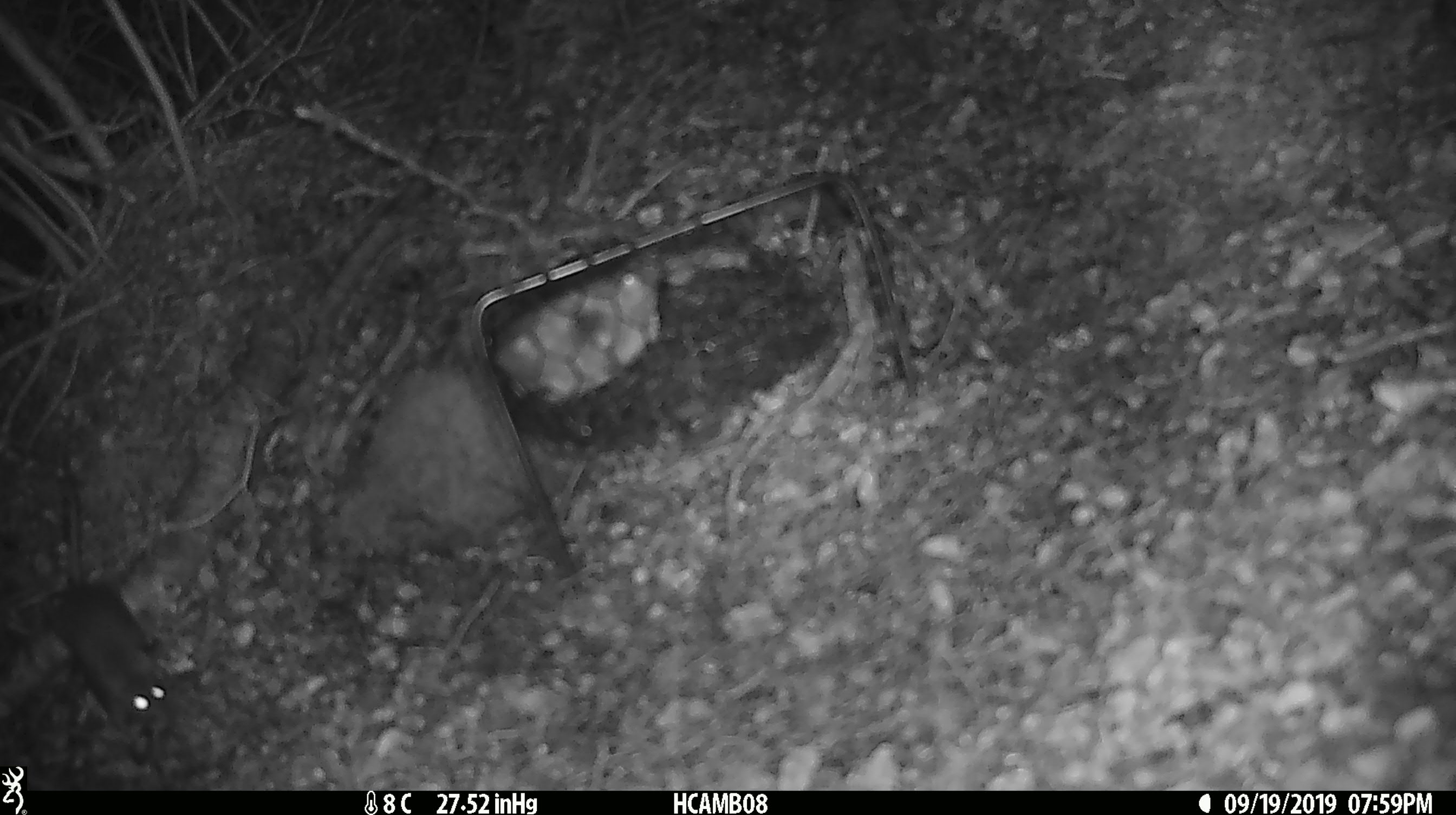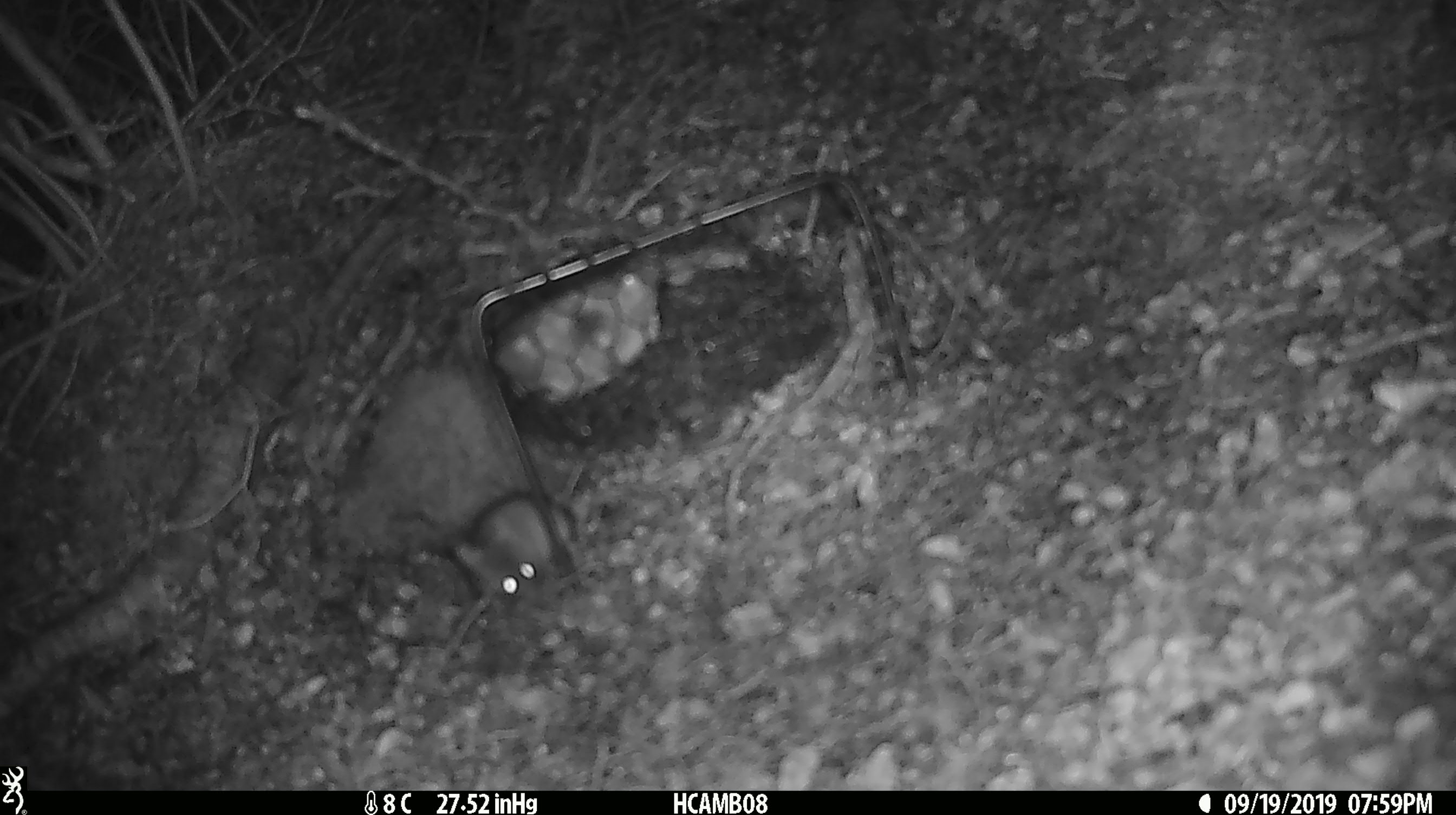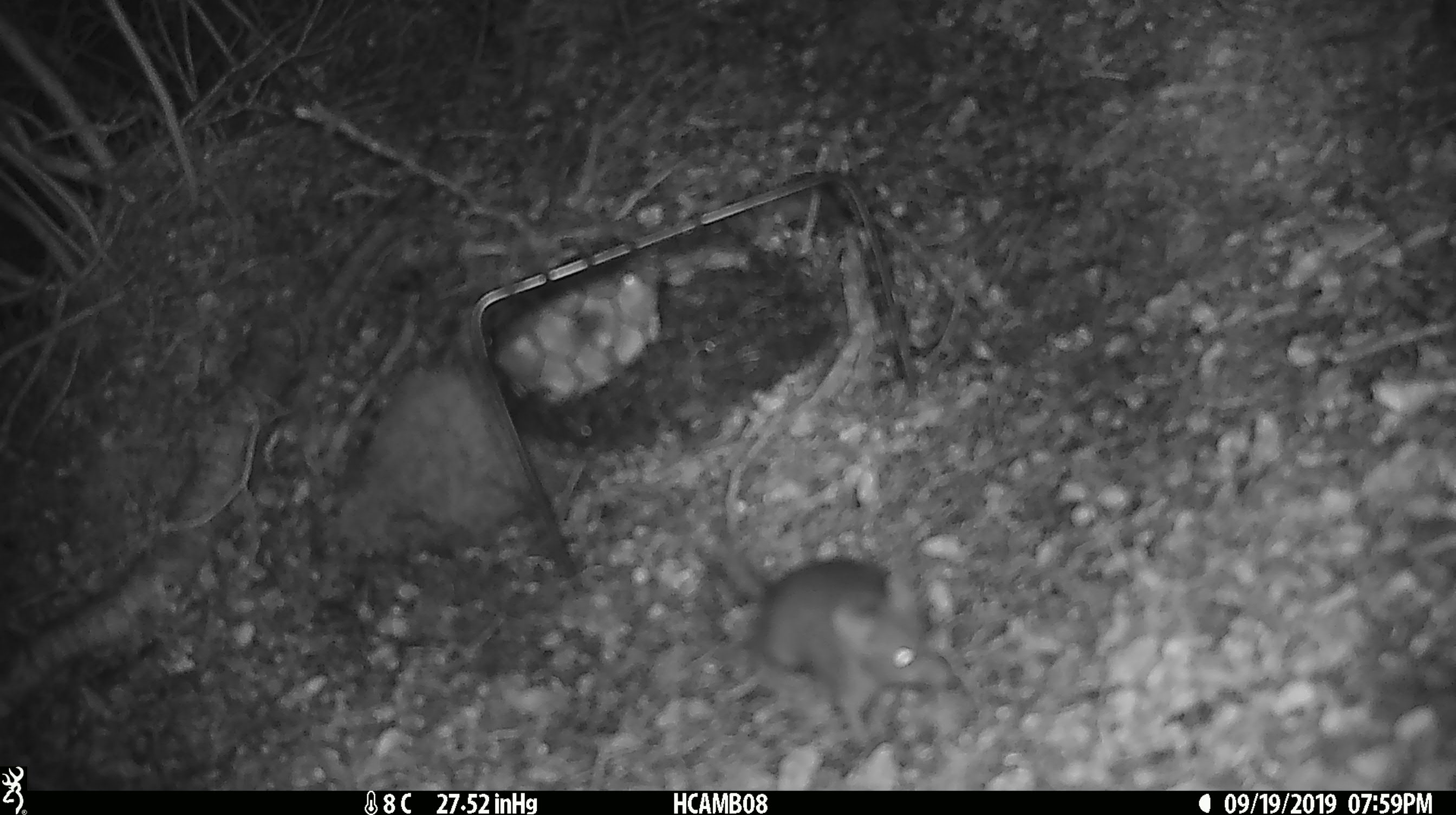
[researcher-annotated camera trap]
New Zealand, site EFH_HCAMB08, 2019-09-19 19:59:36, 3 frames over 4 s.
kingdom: Animalia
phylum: Chordata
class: Mammalia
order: Rodentia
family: Muridae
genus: Mus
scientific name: Mus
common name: mouse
Mouse (Mus).